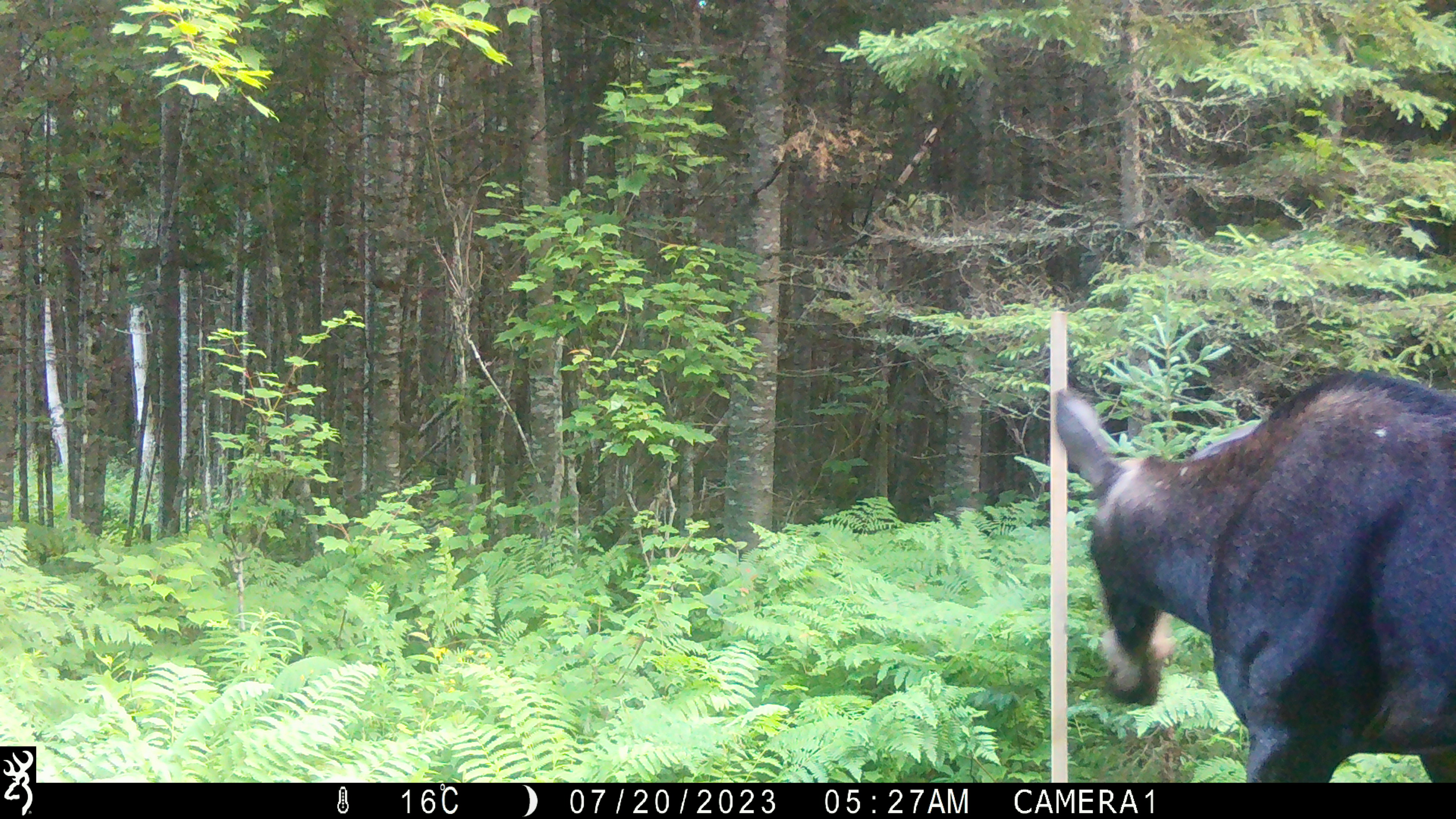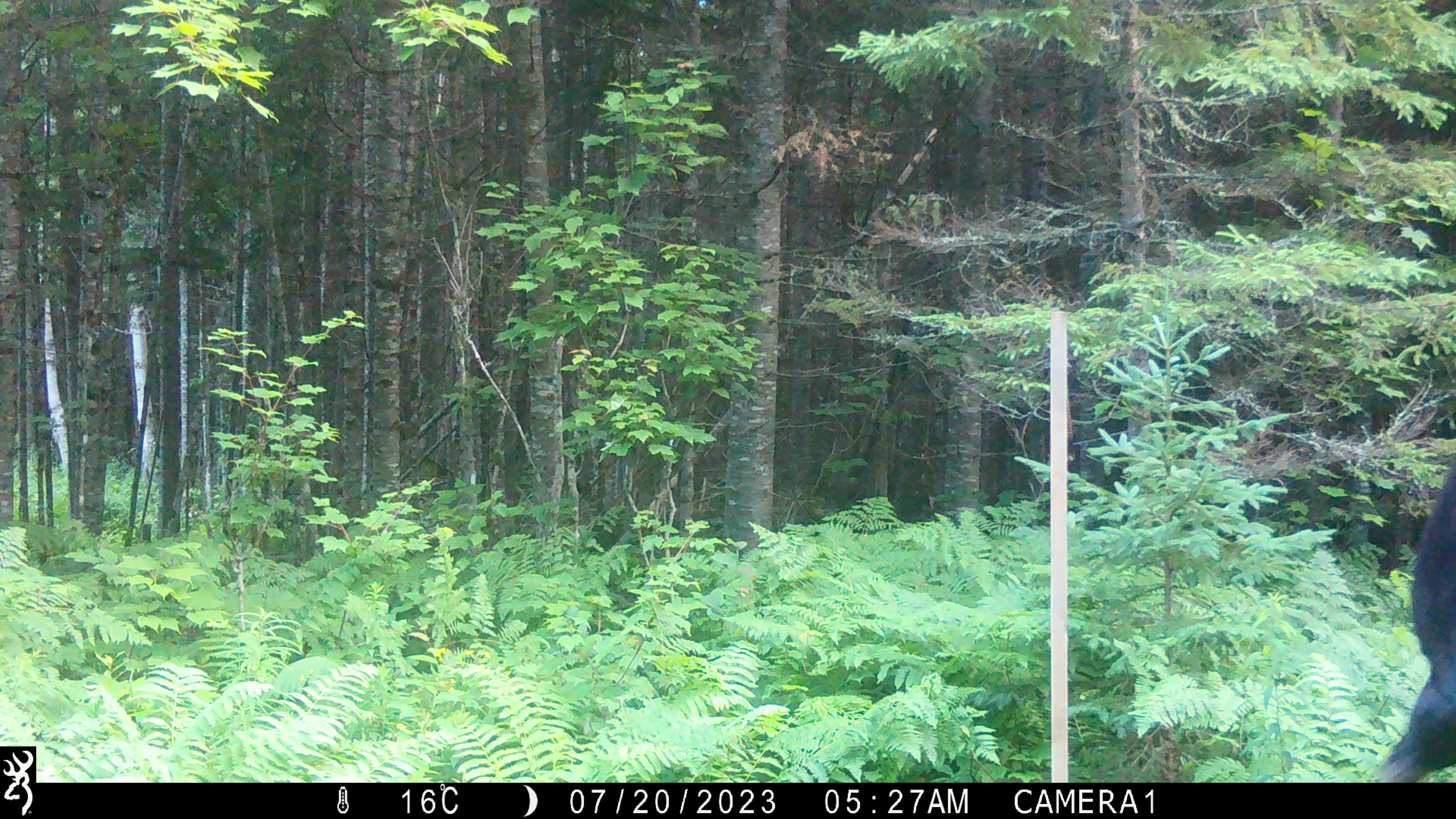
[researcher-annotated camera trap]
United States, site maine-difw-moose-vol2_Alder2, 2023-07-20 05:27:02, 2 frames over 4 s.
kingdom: Animalia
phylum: Chordata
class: Mammalia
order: Artiodactyla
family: Cervidae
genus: Alces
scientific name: Alces alces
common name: moose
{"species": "moose (Alces alces)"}